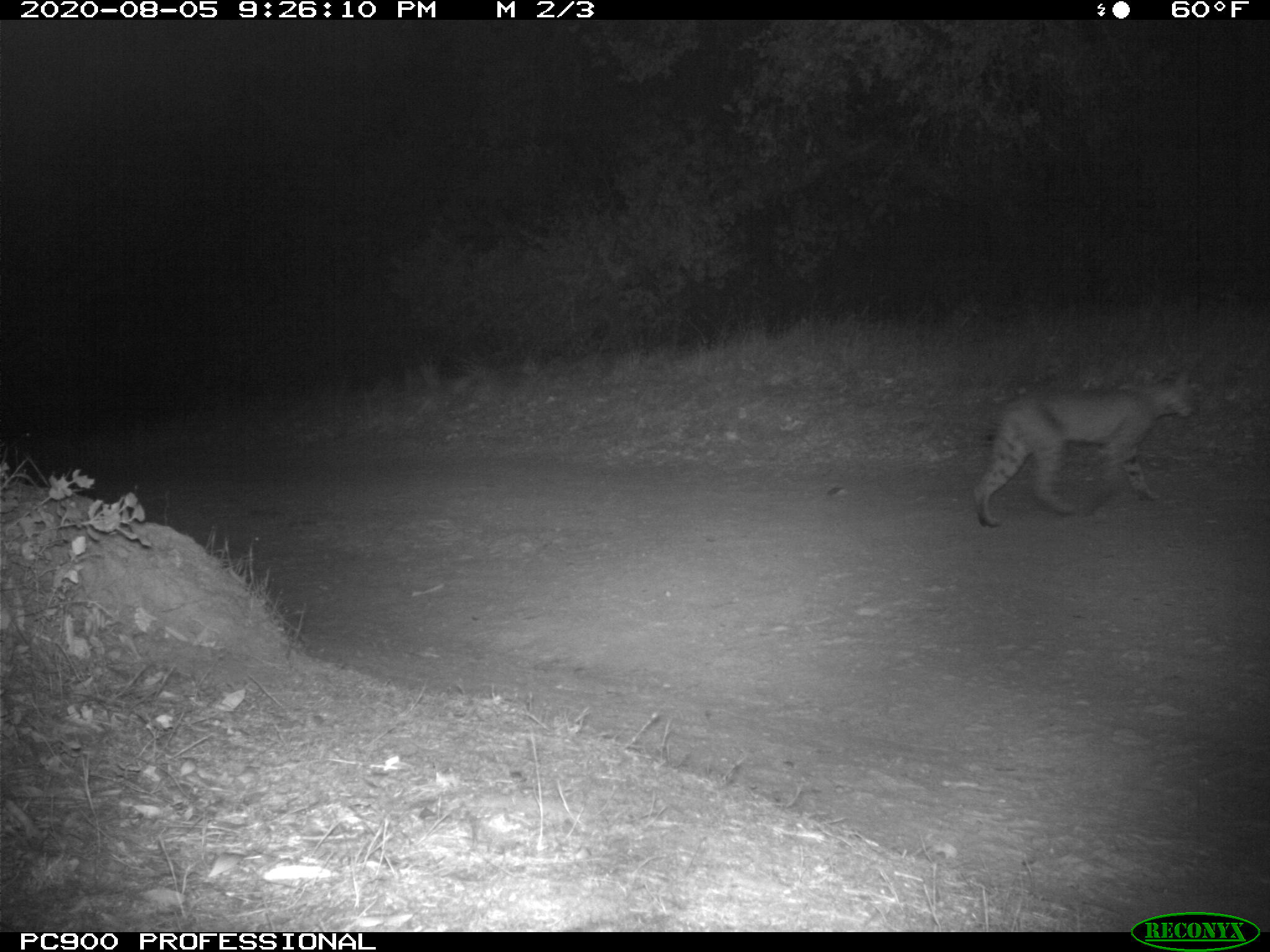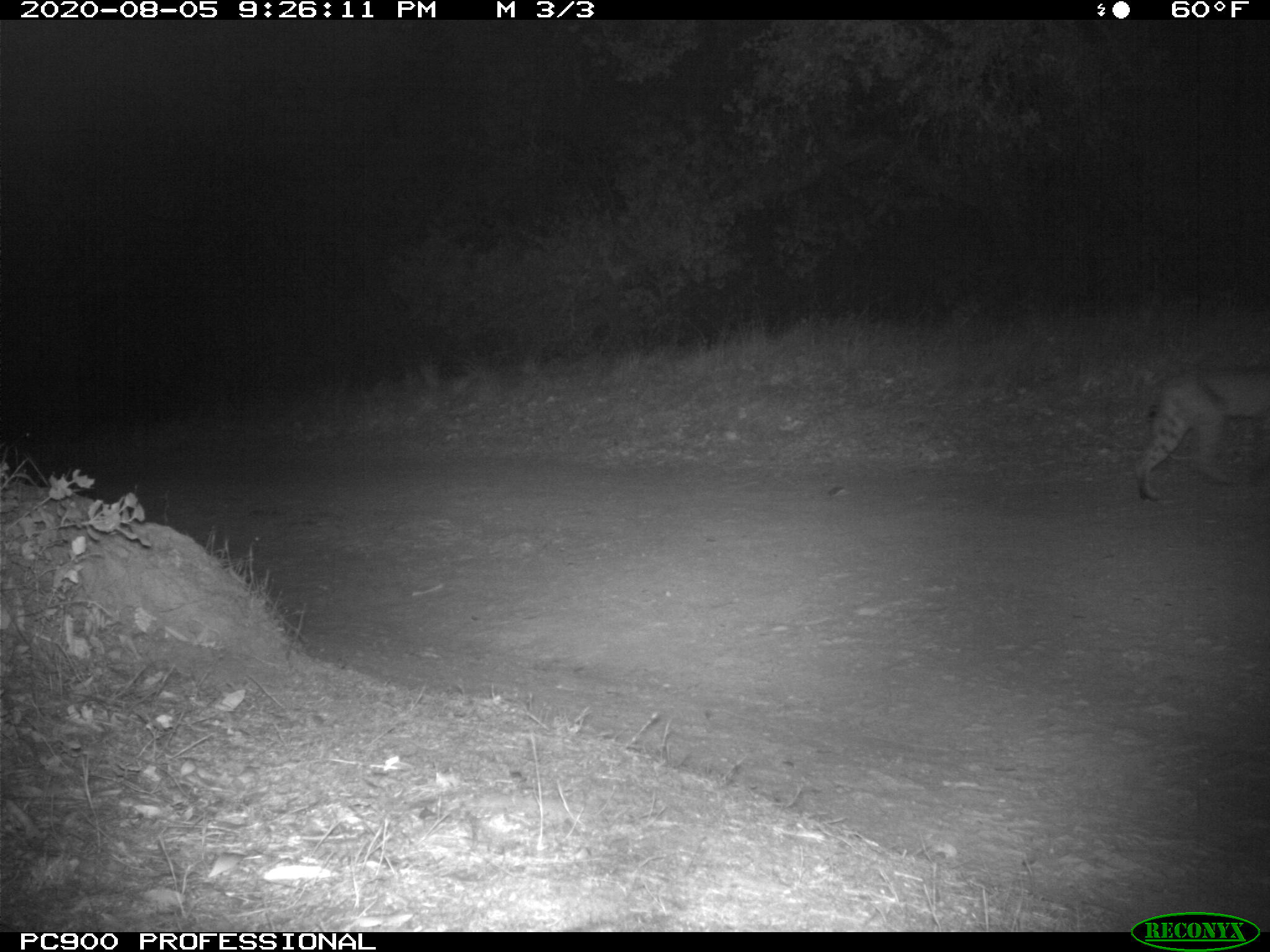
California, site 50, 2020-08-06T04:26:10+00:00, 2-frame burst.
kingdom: Animalia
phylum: Chordata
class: Mammalia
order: Carnivora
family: Felidae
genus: Lynx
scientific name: Lynx rufus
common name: bobcat